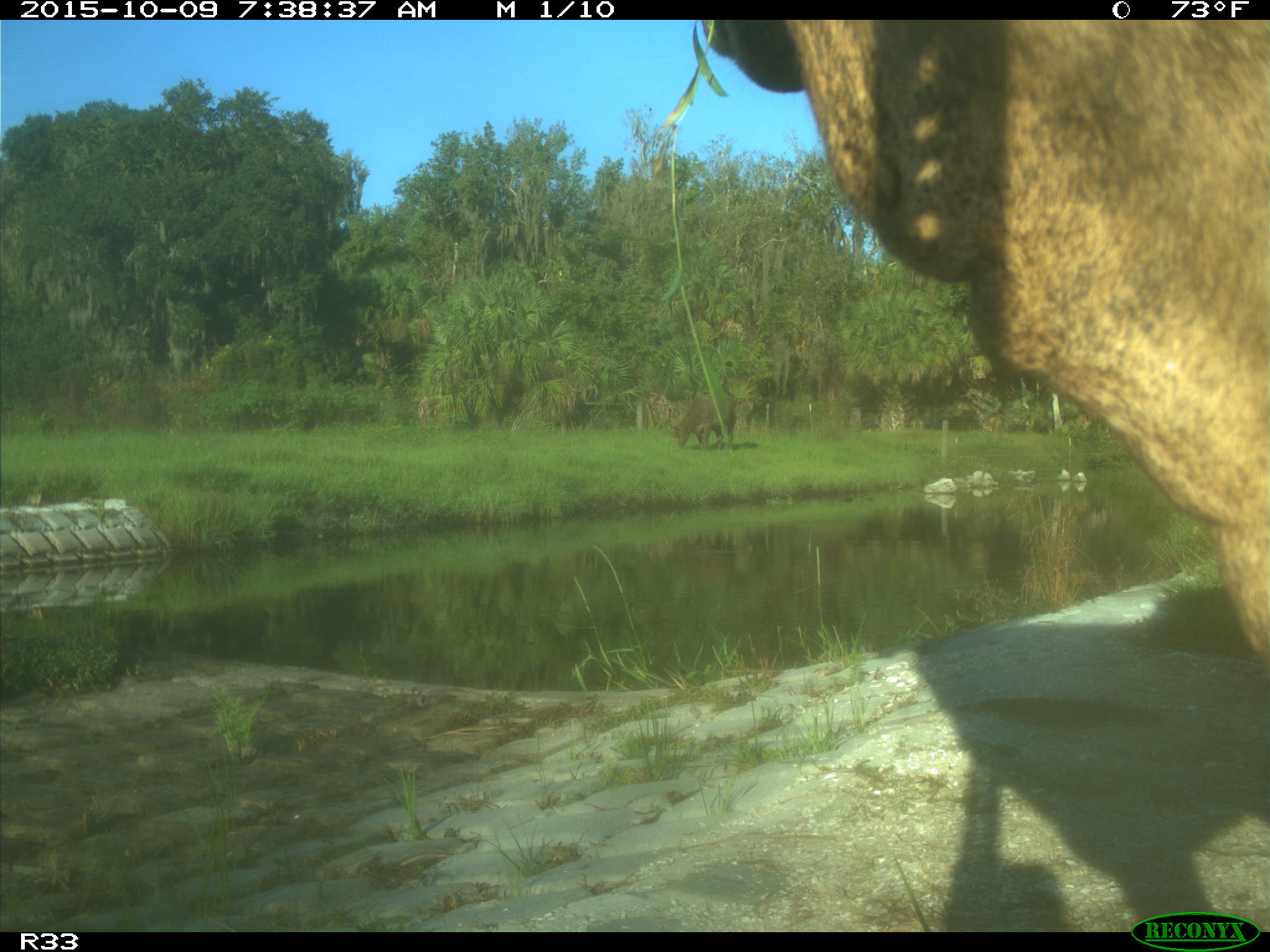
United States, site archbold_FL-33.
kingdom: Animalia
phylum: Chordata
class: Mammalia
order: Artiodactyla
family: Bovidae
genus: Bos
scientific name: Bos taurus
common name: domestic cow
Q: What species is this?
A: Bos taurus (domestic cow).